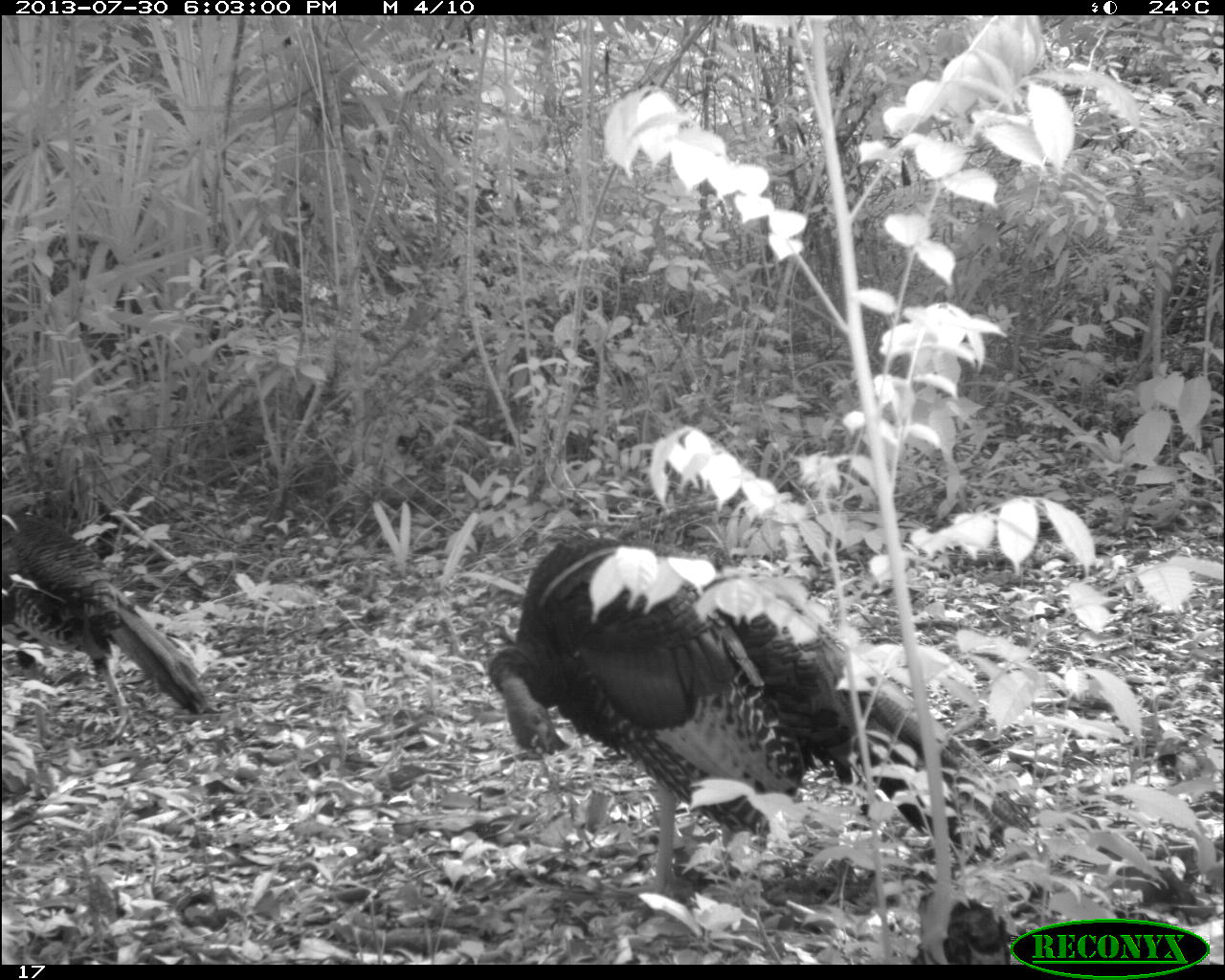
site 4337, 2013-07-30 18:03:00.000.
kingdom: Animalia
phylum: Chordata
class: Aves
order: Galliformes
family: Phasianidae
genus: Meleagris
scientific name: Meleagris ocellata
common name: ocellated turkey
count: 2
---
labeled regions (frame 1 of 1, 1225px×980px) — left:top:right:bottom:
meleagris ocellata: 487:536:1047:898; 0:509:207:738